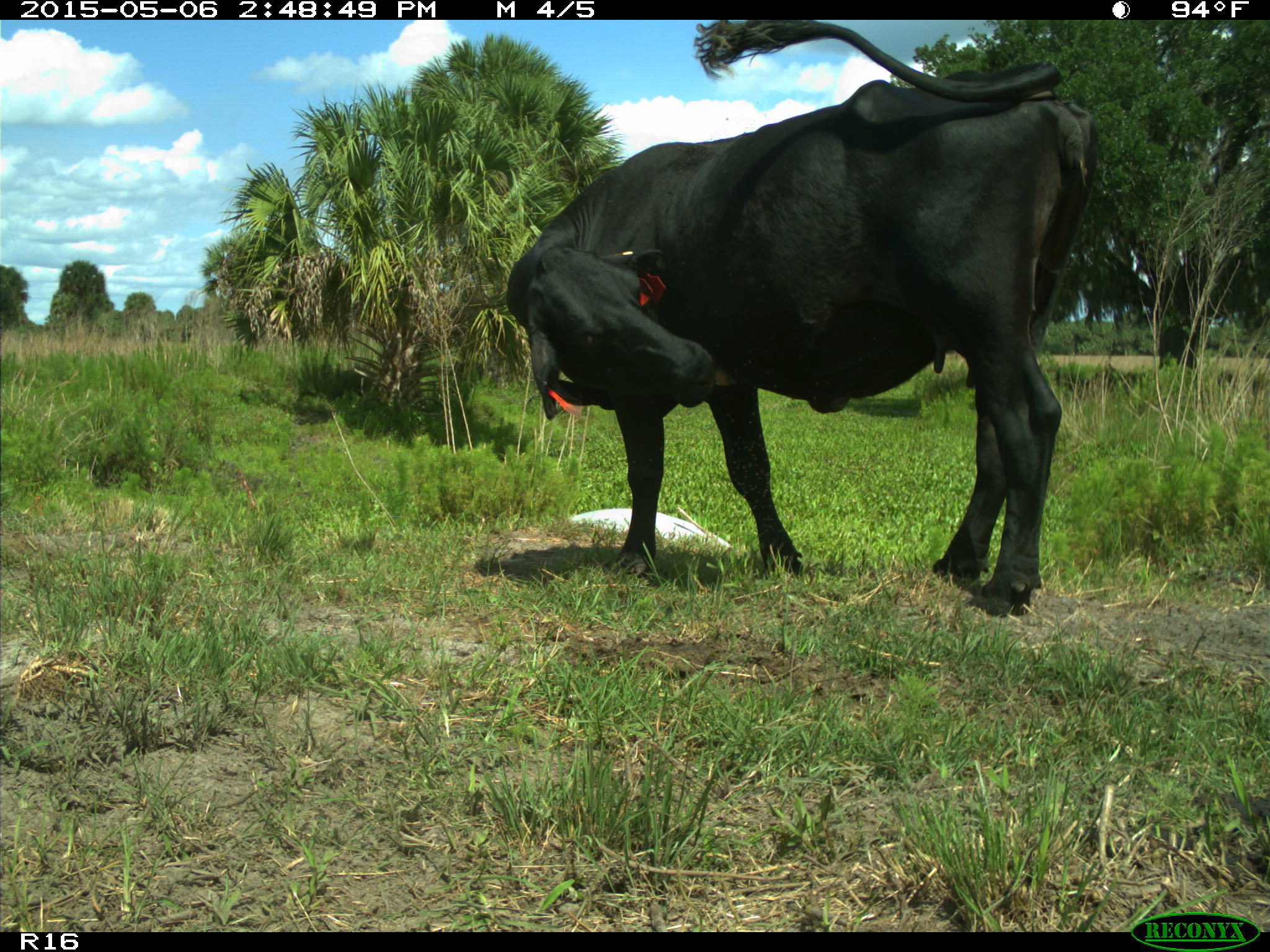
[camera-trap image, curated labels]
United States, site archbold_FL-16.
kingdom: Animalia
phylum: Chordata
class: Mammalia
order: Artiodactyla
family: Bovidae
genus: Bos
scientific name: Bos taurus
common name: domestic cow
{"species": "Bos taurus (domestic cow)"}